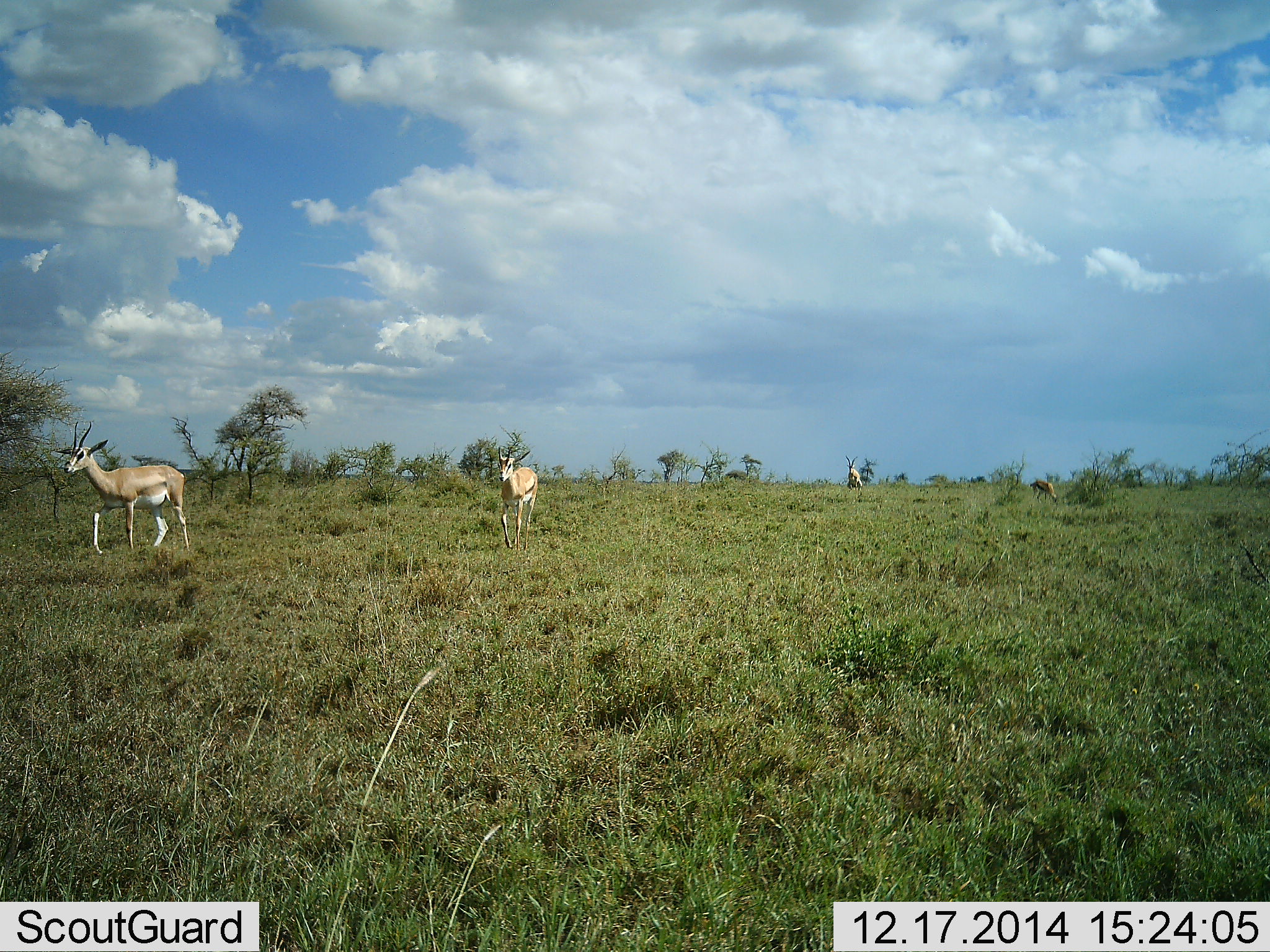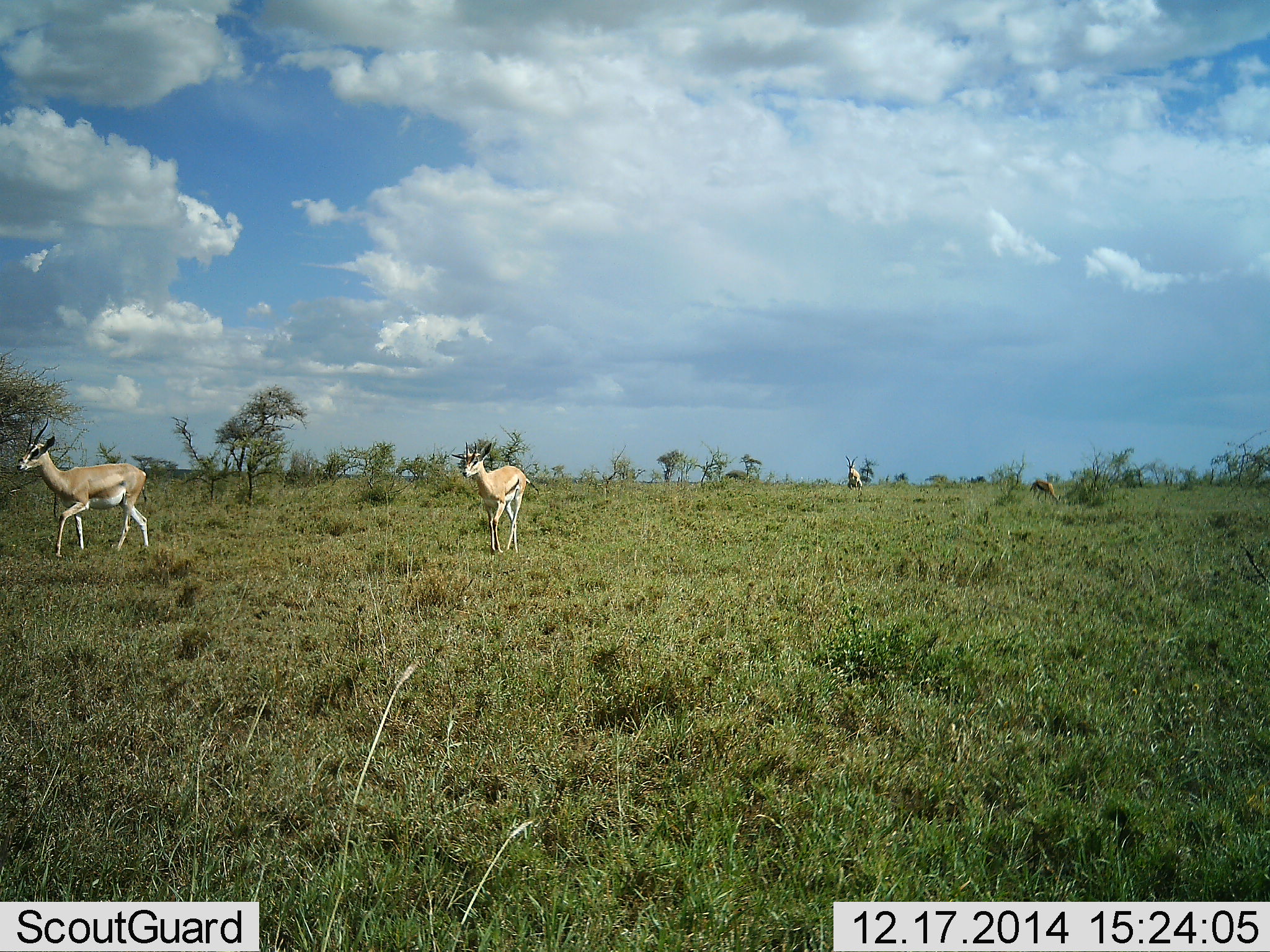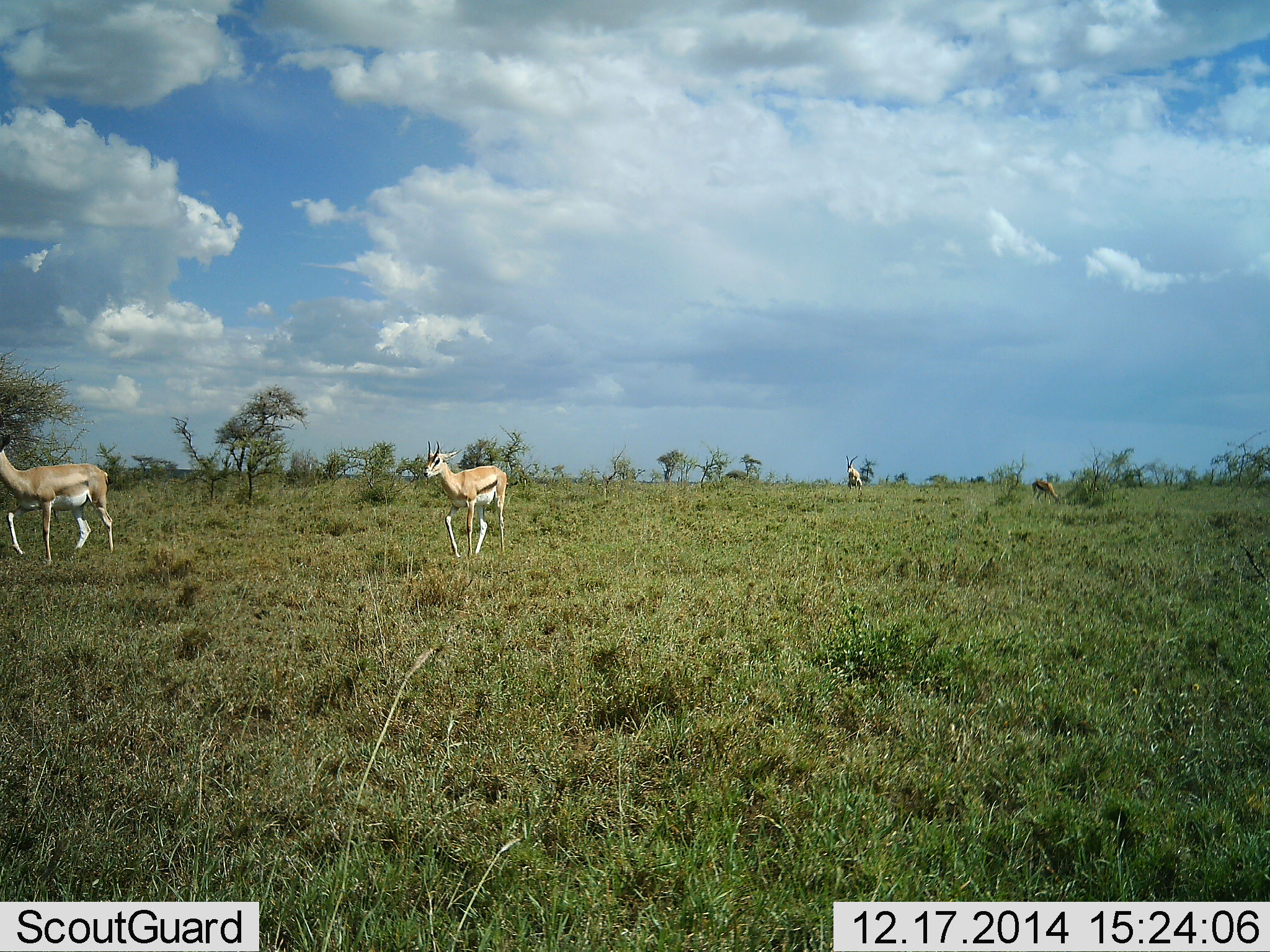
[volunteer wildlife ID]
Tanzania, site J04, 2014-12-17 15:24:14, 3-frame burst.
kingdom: Animalia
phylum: Chordata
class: Mammalia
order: Artiodactyla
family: Bovidae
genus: Eudorcas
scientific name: Eudorcas thomsonii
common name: thomson's gazelle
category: gazellethomsons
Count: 2.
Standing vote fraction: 15%.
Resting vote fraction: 0%.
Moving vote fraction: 85%.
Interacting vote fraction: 0%.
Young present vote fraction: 0%.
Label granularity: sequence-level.